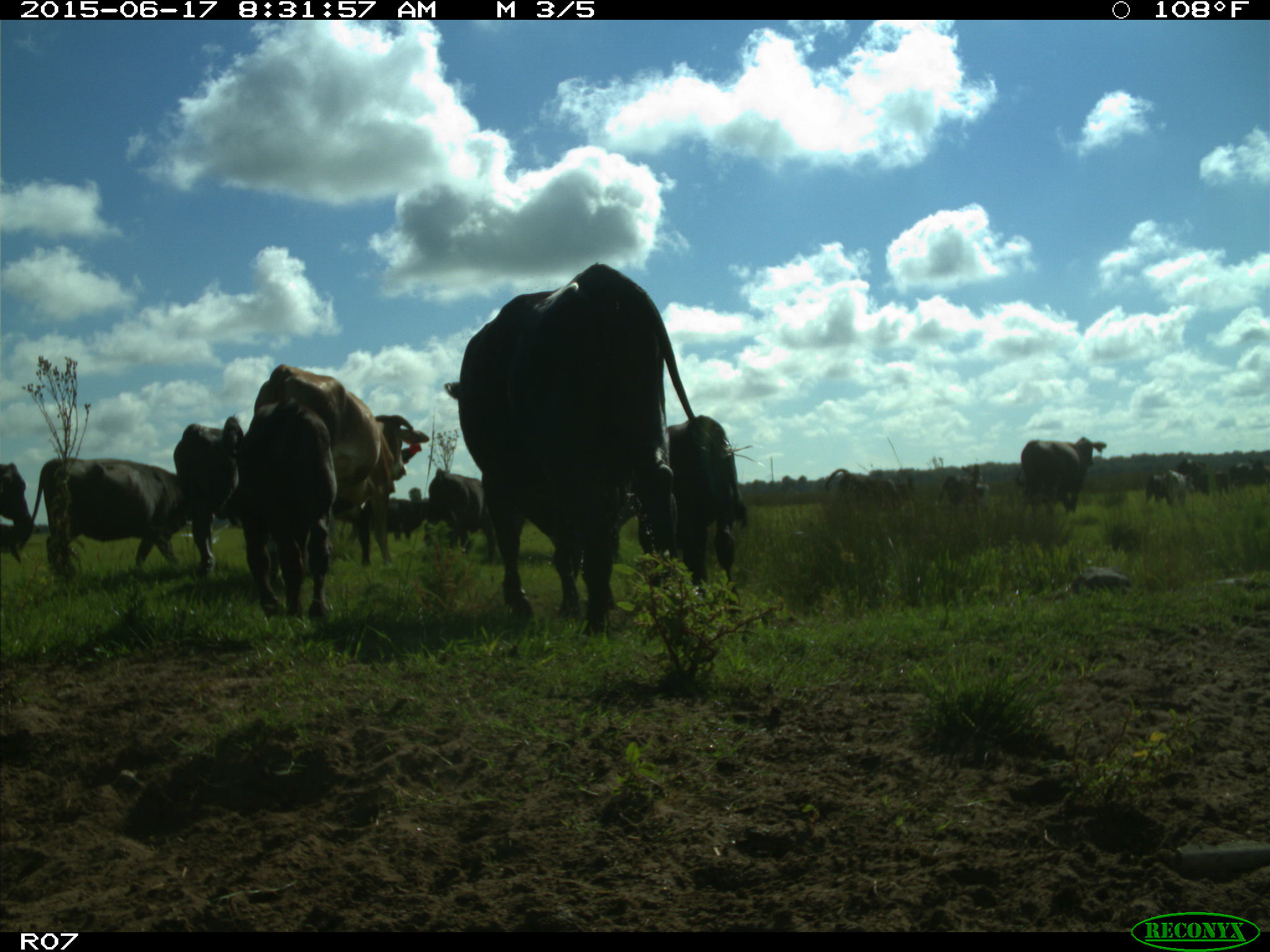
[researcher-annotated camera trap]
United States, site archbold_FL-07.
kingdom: Animalia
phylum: Chordata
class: Mammalia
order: Artiodactyla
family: Bovidae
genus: Bos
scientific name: Bos taurus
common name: domestic cow